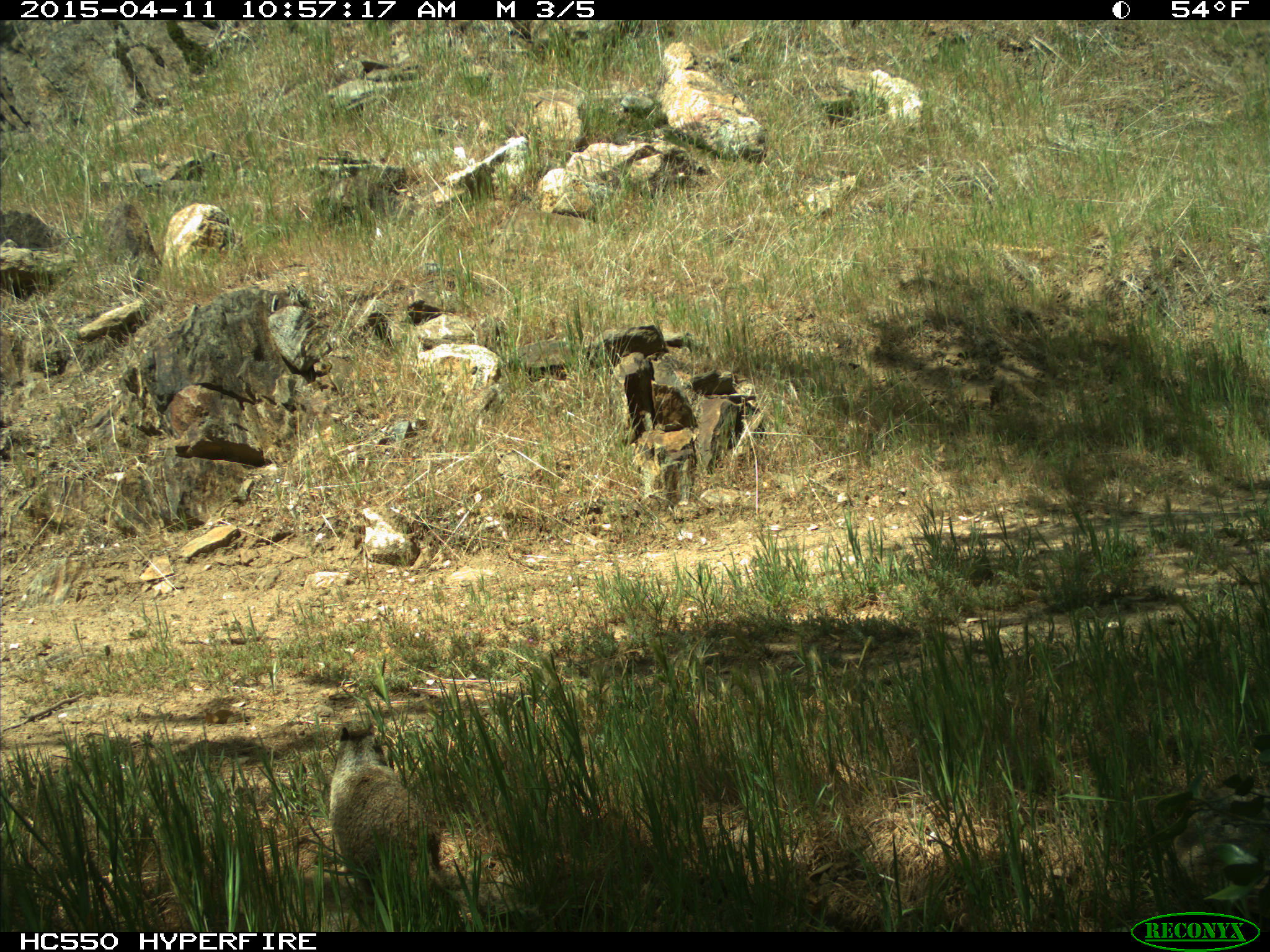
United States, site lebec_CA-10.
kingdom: Animalia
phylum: Chordata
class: Mammalia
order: Rodentia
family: Sciuridae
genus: Otospermophilus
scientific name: Otospermophilus beecheyi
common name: california ground squirrel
Otospermophilus beecheyi (california ground squirrel).